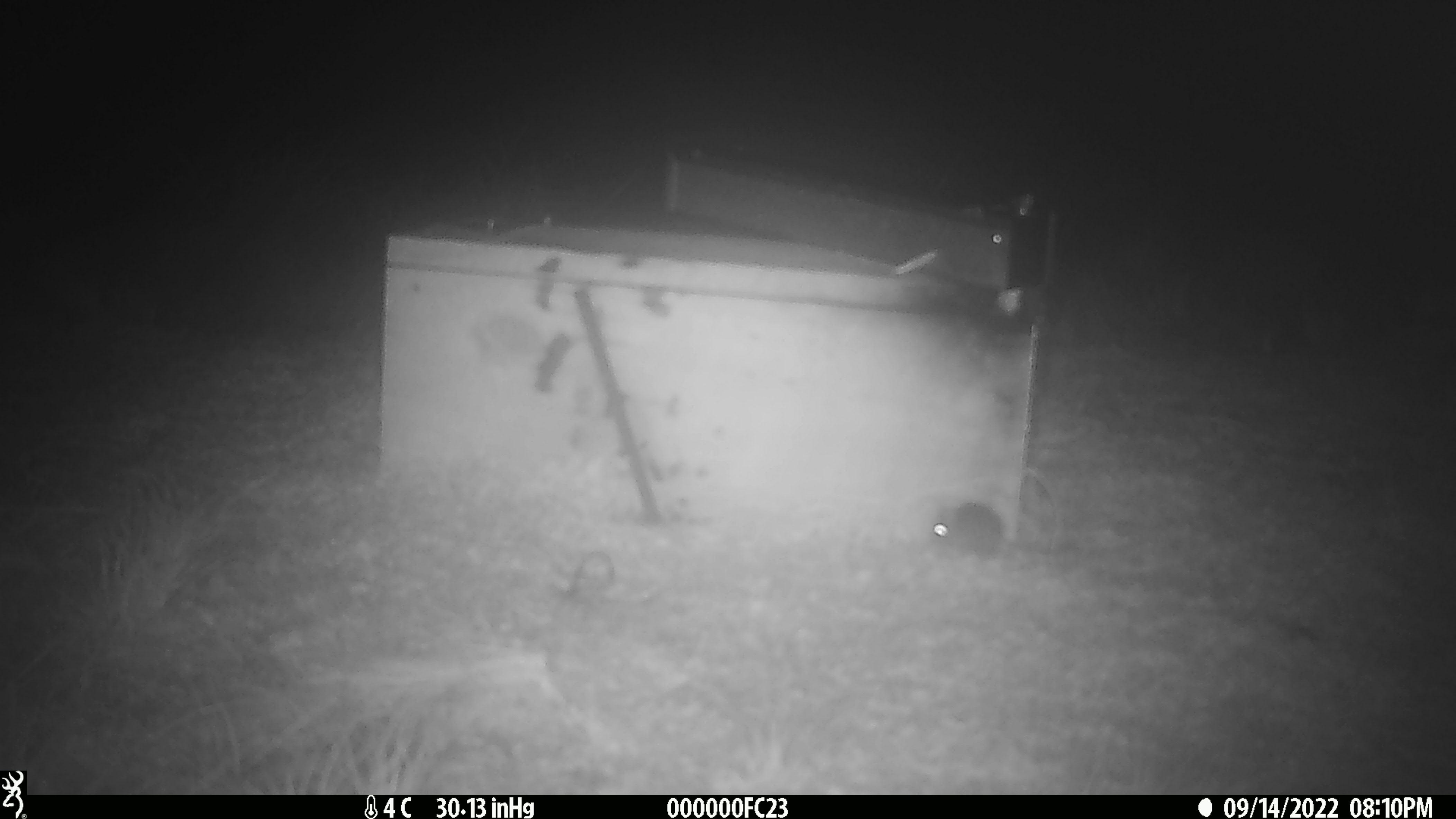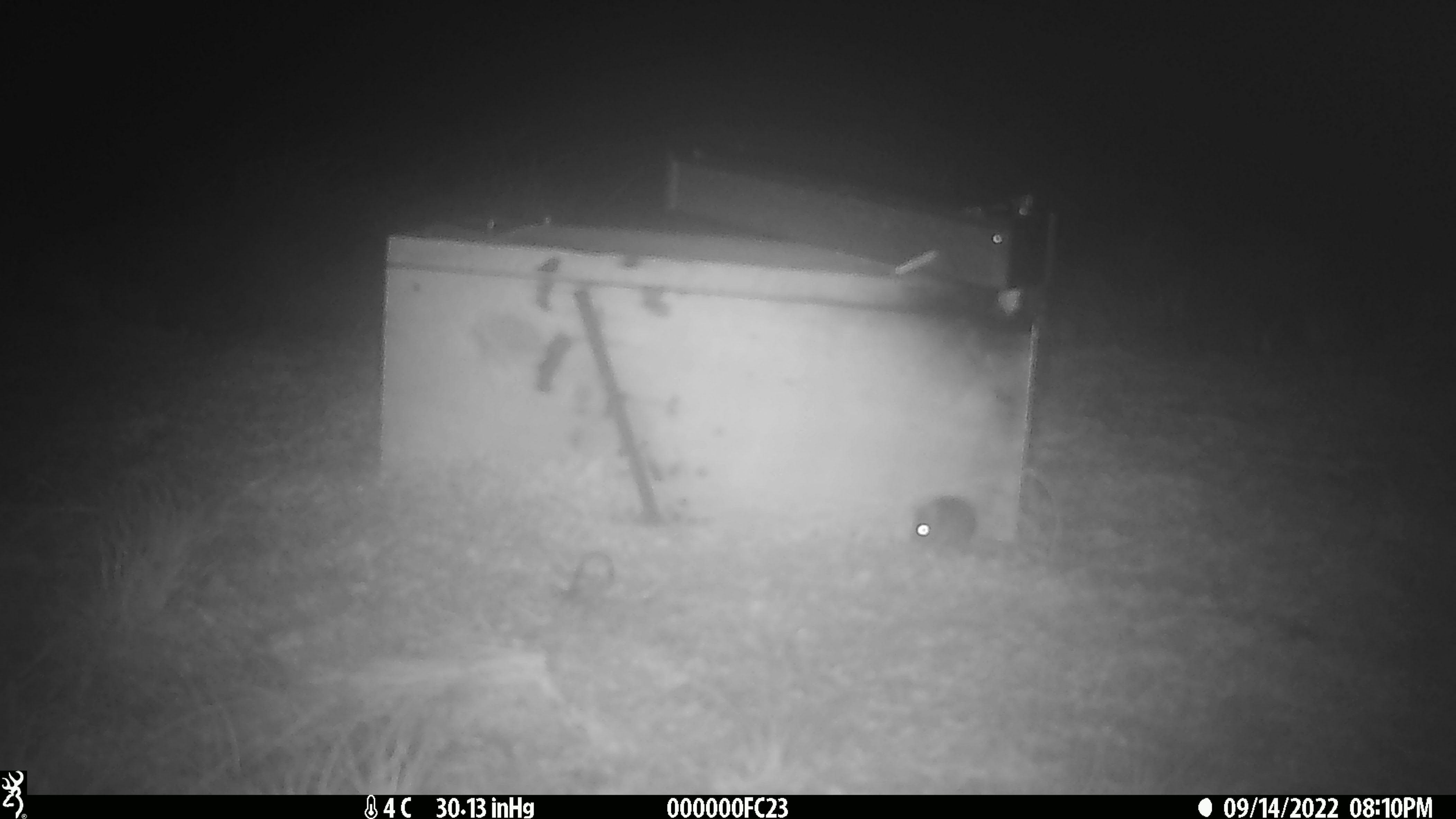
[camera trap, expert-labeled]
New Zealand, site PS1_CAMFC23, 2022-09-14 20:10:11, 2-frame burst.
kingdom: Animalia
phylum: Chordata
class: Mammalia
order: Rodentia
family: Muridae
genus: Mus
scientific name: Mus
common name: mouse